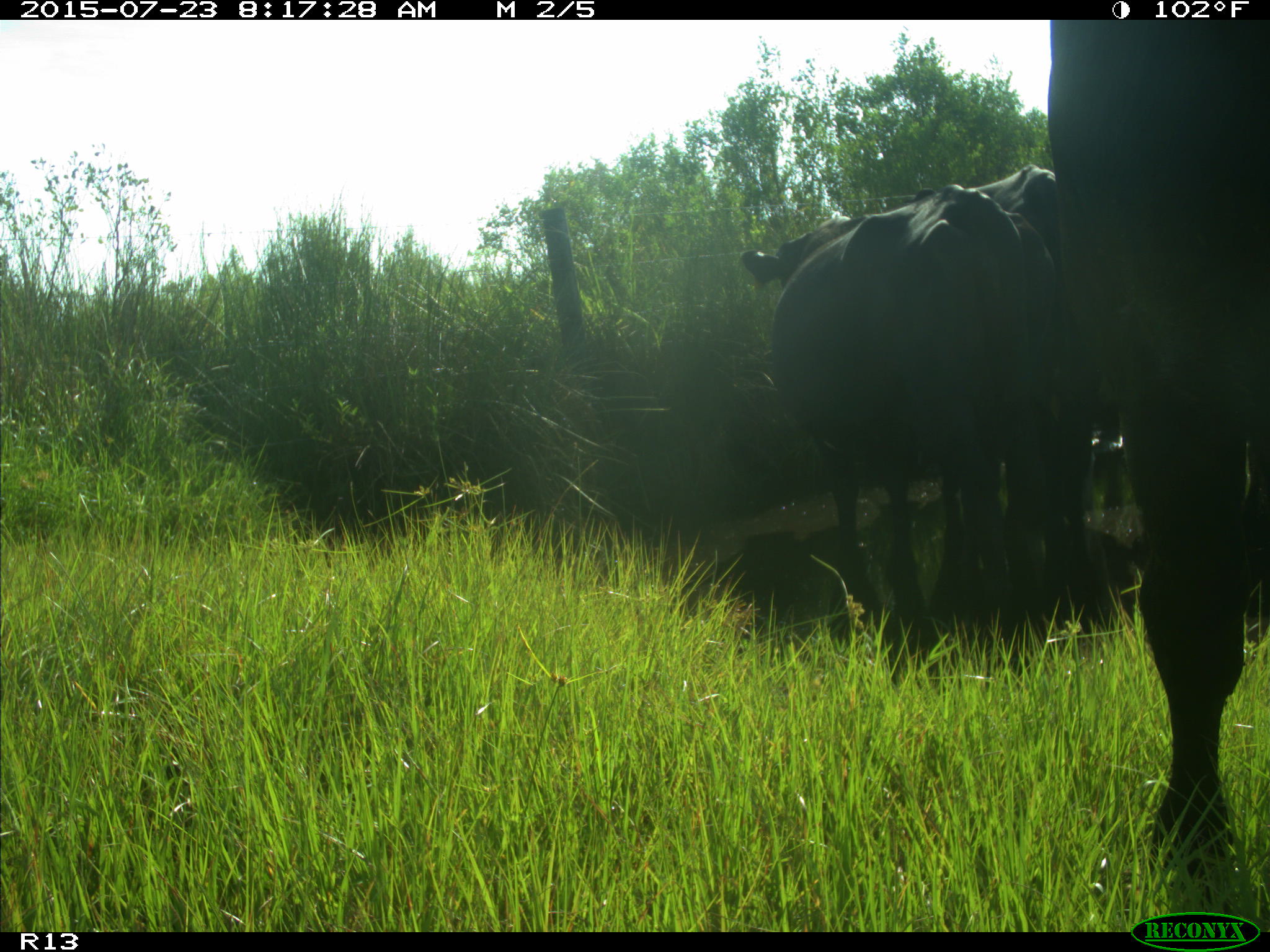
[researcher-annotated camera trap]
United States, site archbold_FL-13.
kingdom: Animalia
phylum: Chordata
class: Mammalia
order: Artiodactyla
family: Bovidae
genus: Bos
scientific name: Bos taurus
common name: domestic cow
Bos taurus (domestic cow).